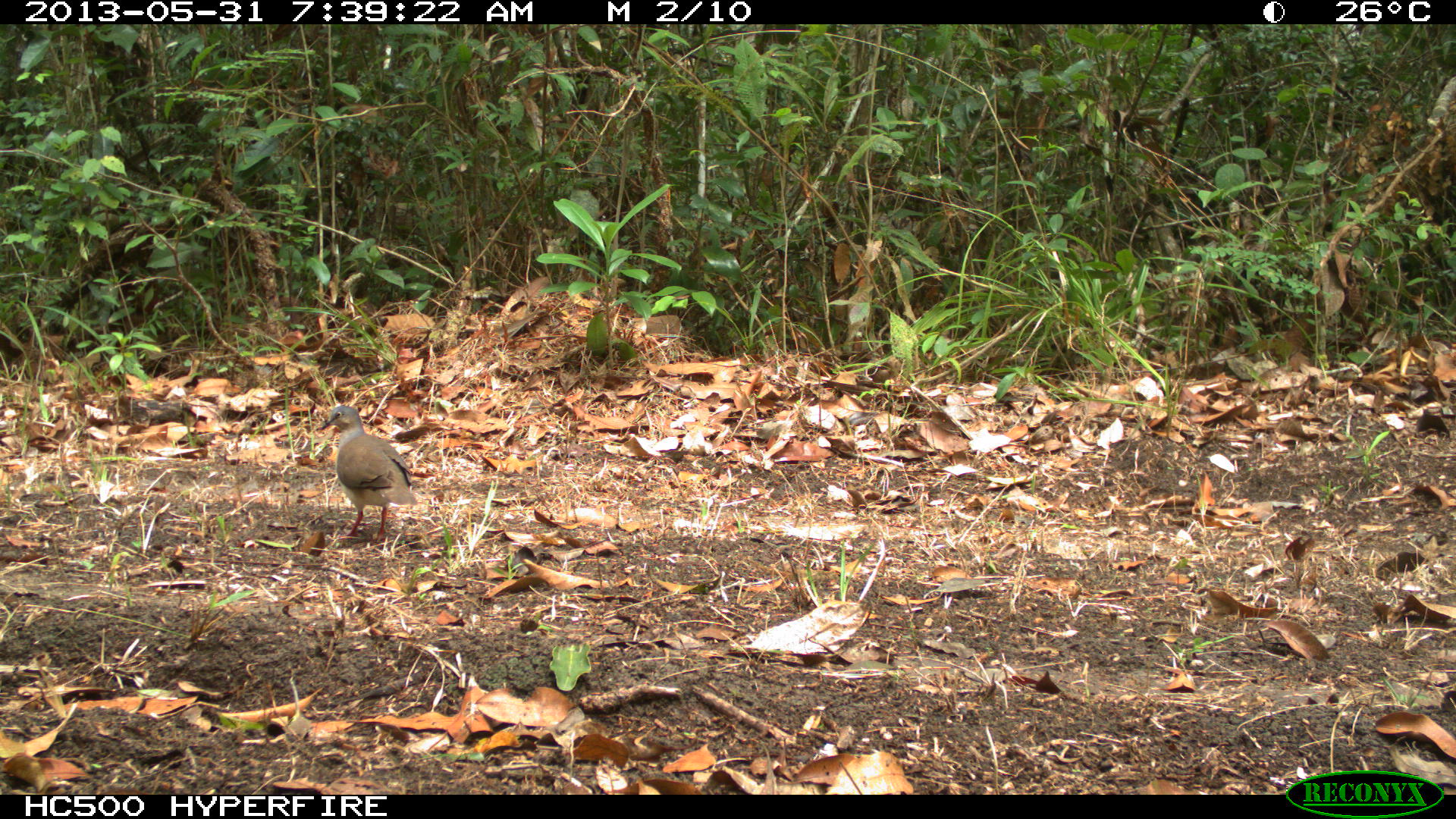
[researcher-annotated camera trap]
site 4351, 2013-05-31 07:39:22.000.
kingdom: Animalia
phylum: Chordata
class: Aves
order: Columbiformes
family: Columbidae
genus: Leptotila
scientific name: Leptotila plumbeiceps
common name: gray-headed dove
Leptotila plumbeiceps (gray-headed dove), count 1.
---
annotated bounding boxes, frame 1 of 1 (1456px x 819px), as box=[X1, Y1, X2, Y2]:
leptotila plumbeiceps: box=[315, 403, 418, 542]